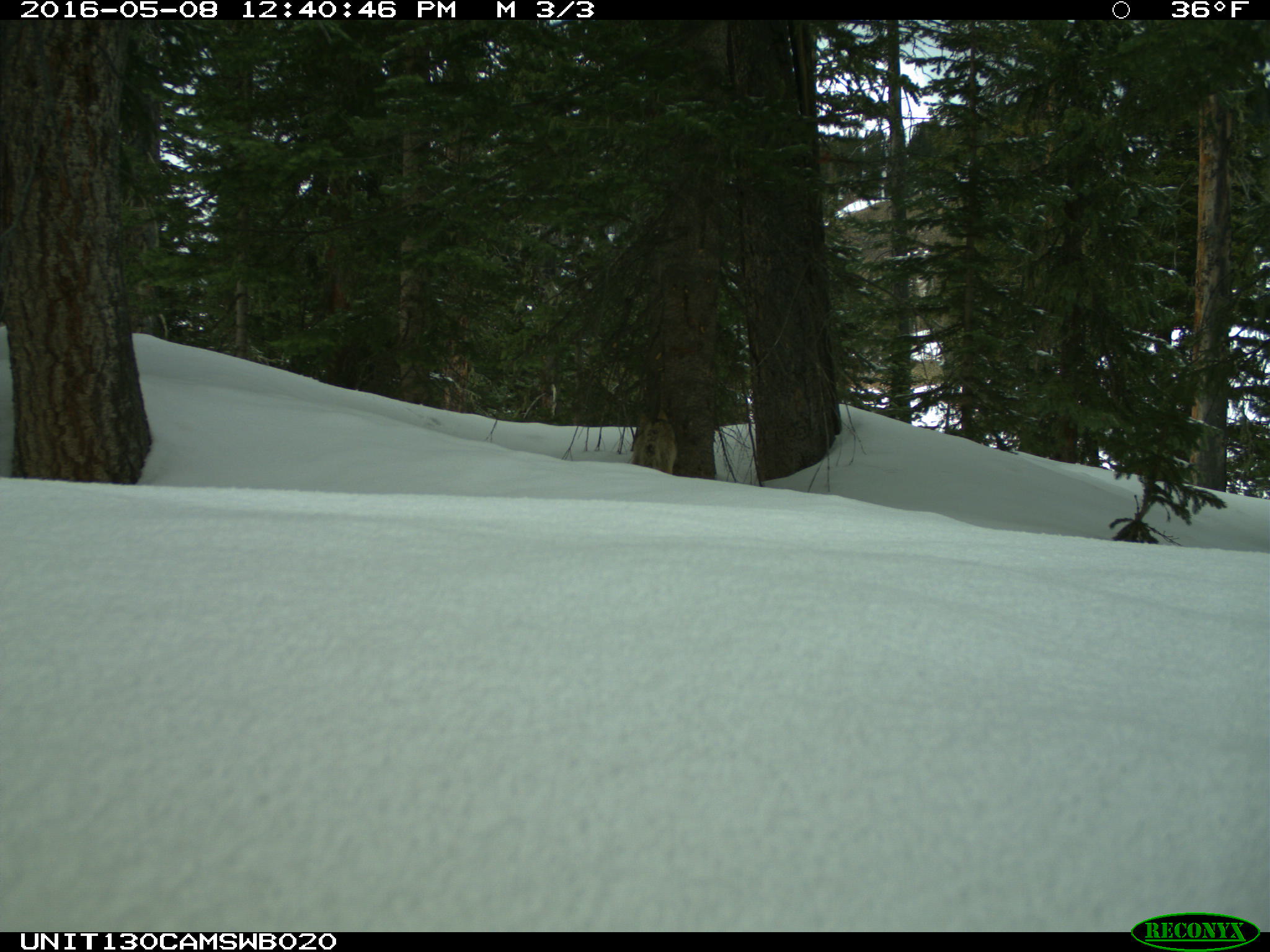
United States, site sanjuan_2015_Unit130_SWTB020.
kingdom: Animalia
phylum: Chordata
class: Mammalia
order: Carnivora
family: Canidae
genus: Canis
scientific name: Canis latrans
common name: coyote